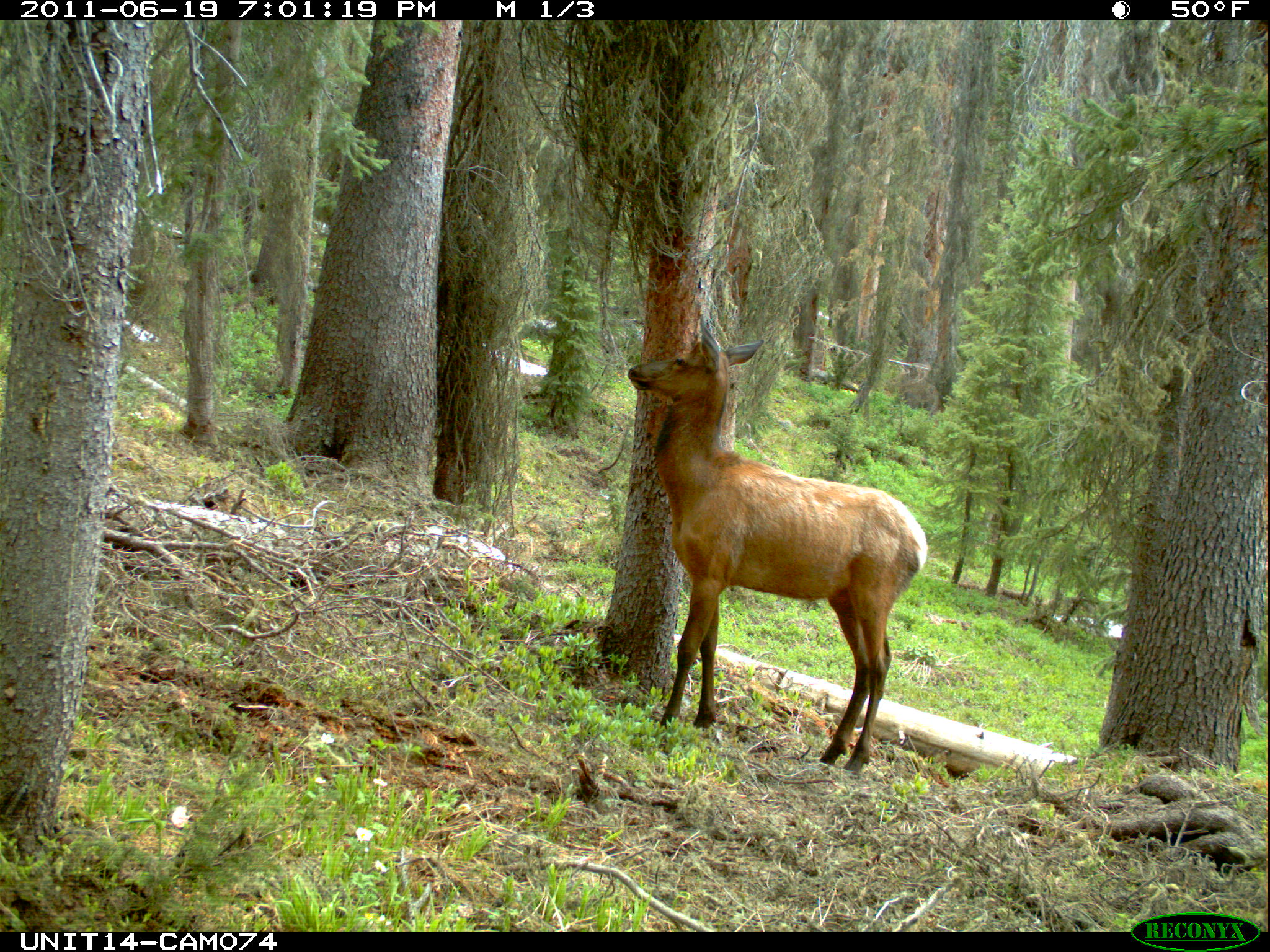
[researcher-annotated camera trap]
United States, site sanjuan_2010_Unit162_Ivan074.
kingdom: Animalia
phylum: Chordata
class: Mammalia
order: Artiodactyla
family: Cervidae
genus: Cervus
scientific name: Cervus elaphus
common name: red deer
Cervus elaphus (red deer).